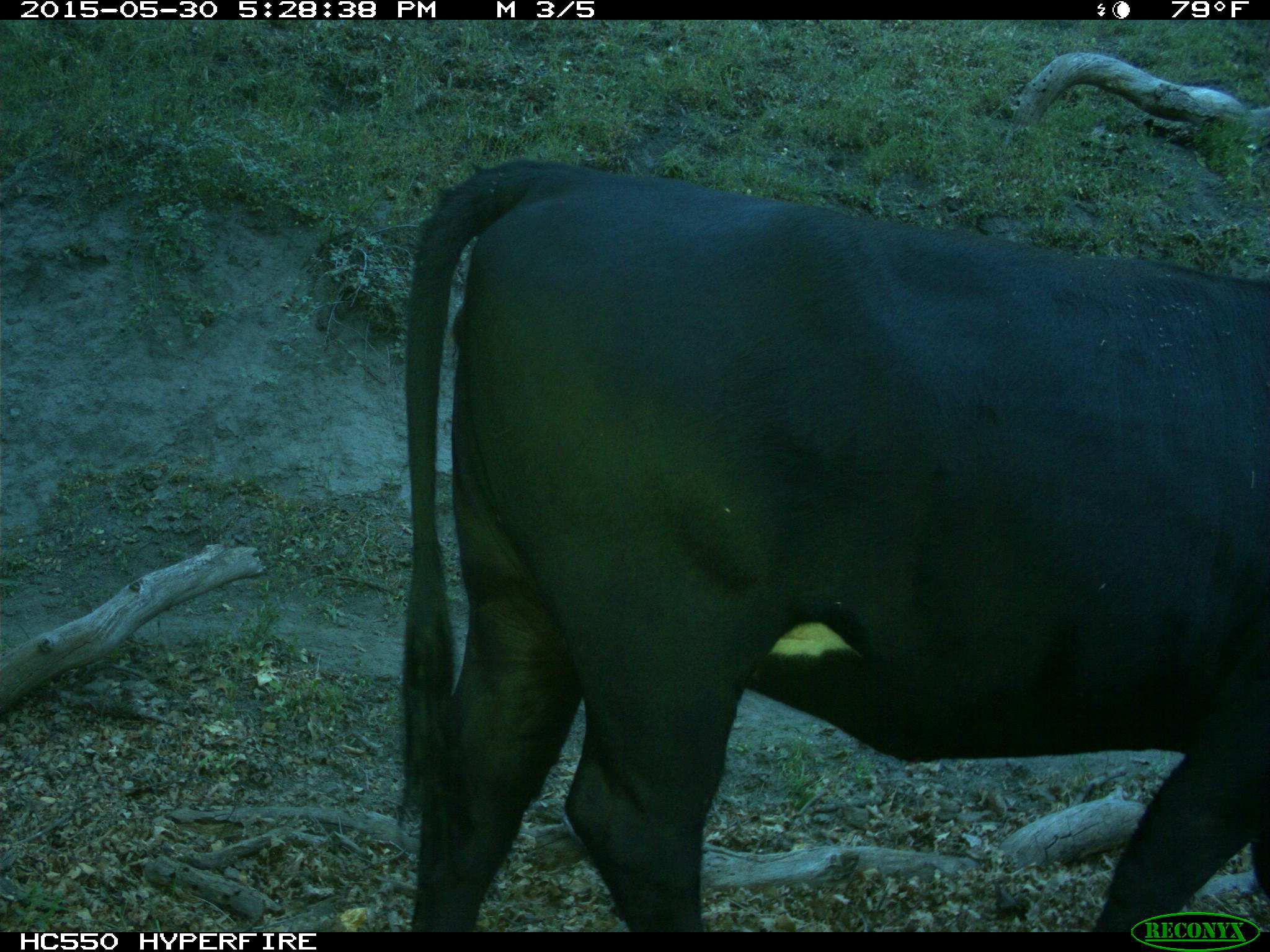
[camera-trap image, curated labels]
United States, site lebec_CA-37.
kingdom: Animalia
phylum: Chordata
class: Mammalia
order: Artiodactyla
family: Bovidae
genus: Bos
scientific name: Bos taurus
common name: domestic cow